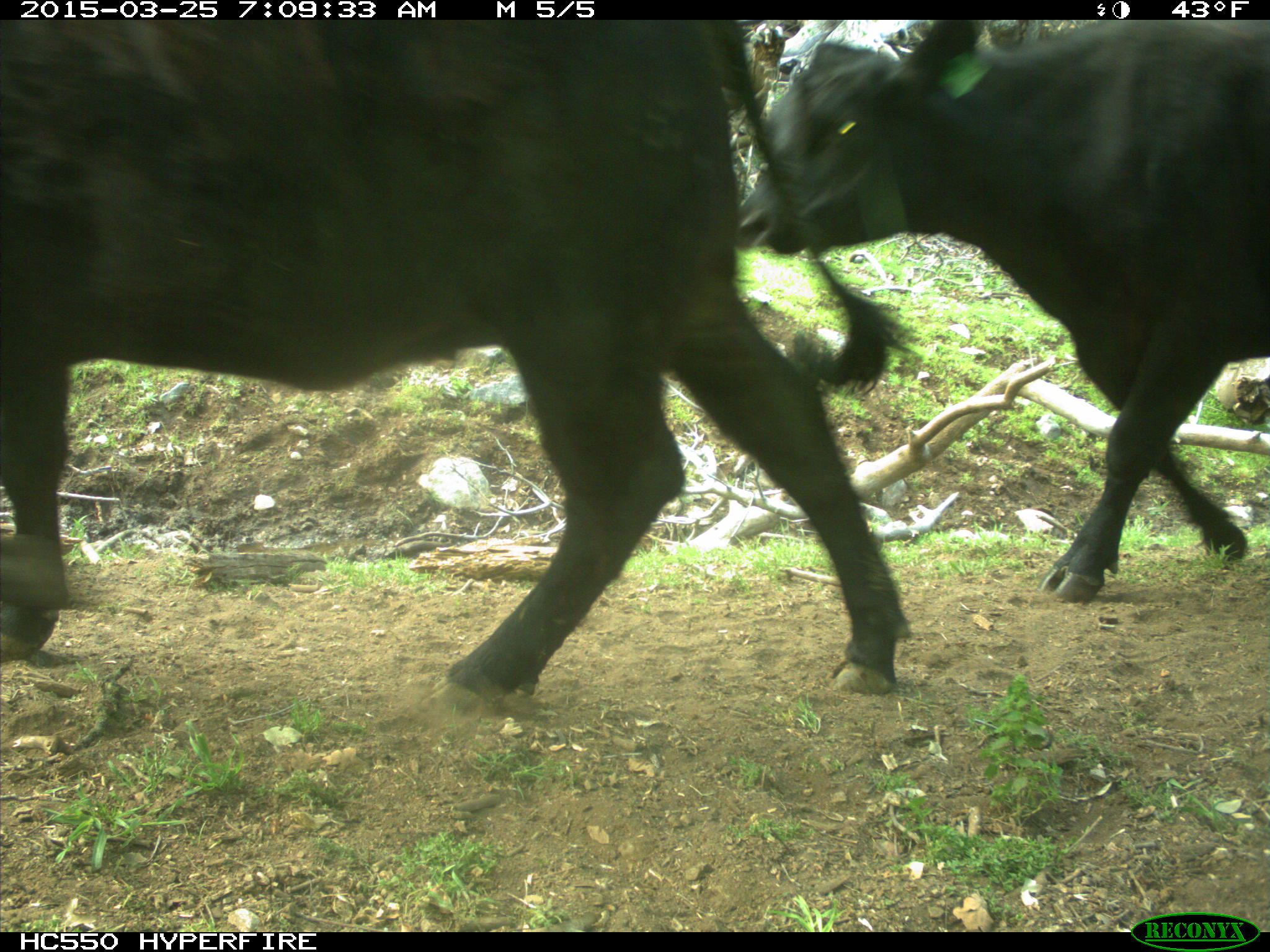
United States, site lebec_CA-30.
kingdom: Animalia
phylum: Chordata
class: Mammalia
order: Artiodactyla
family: Bovidae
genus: Bos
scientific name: Bos taurus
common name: domestic cow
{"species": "Bos taurus (domestic cow)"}